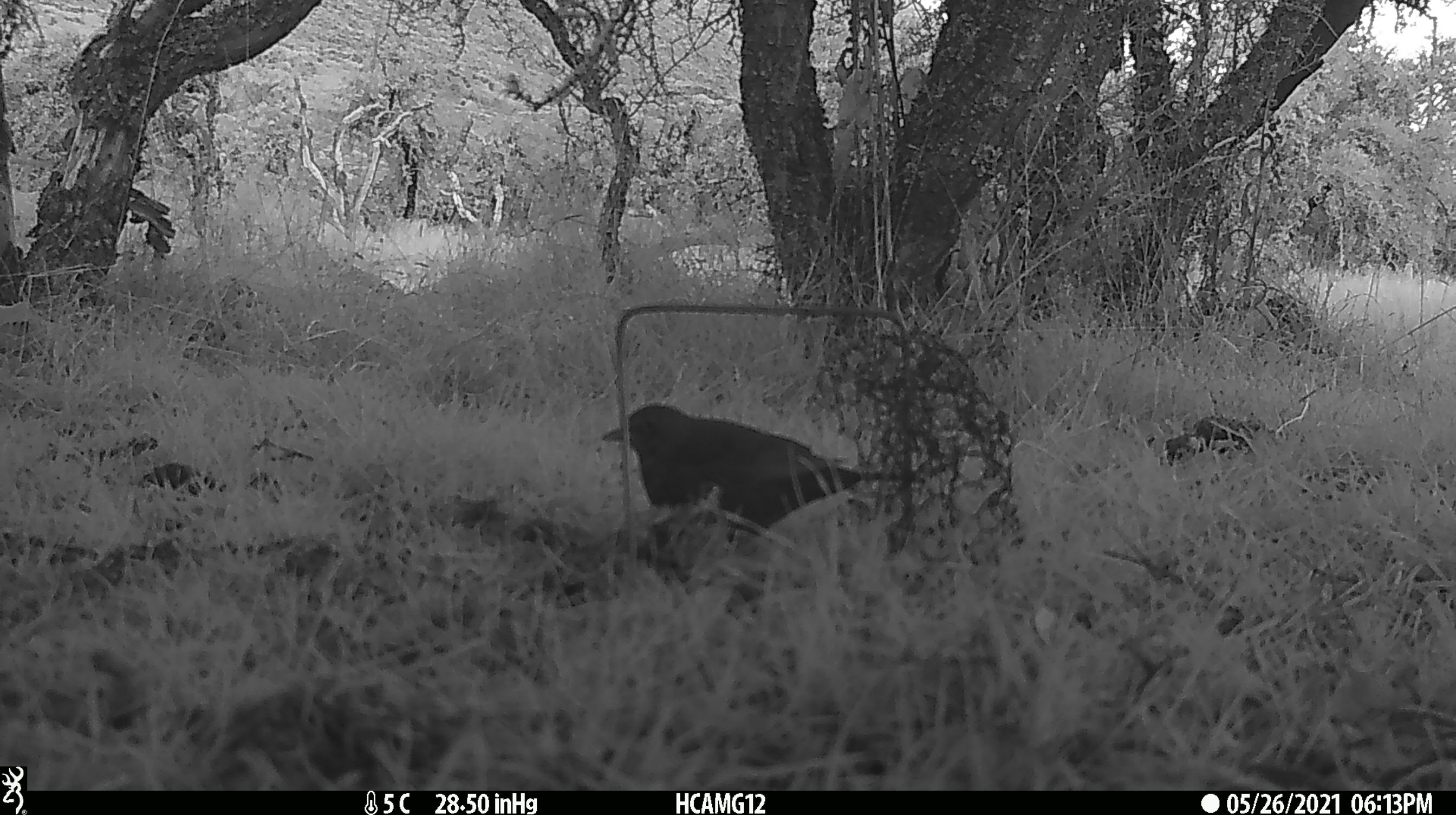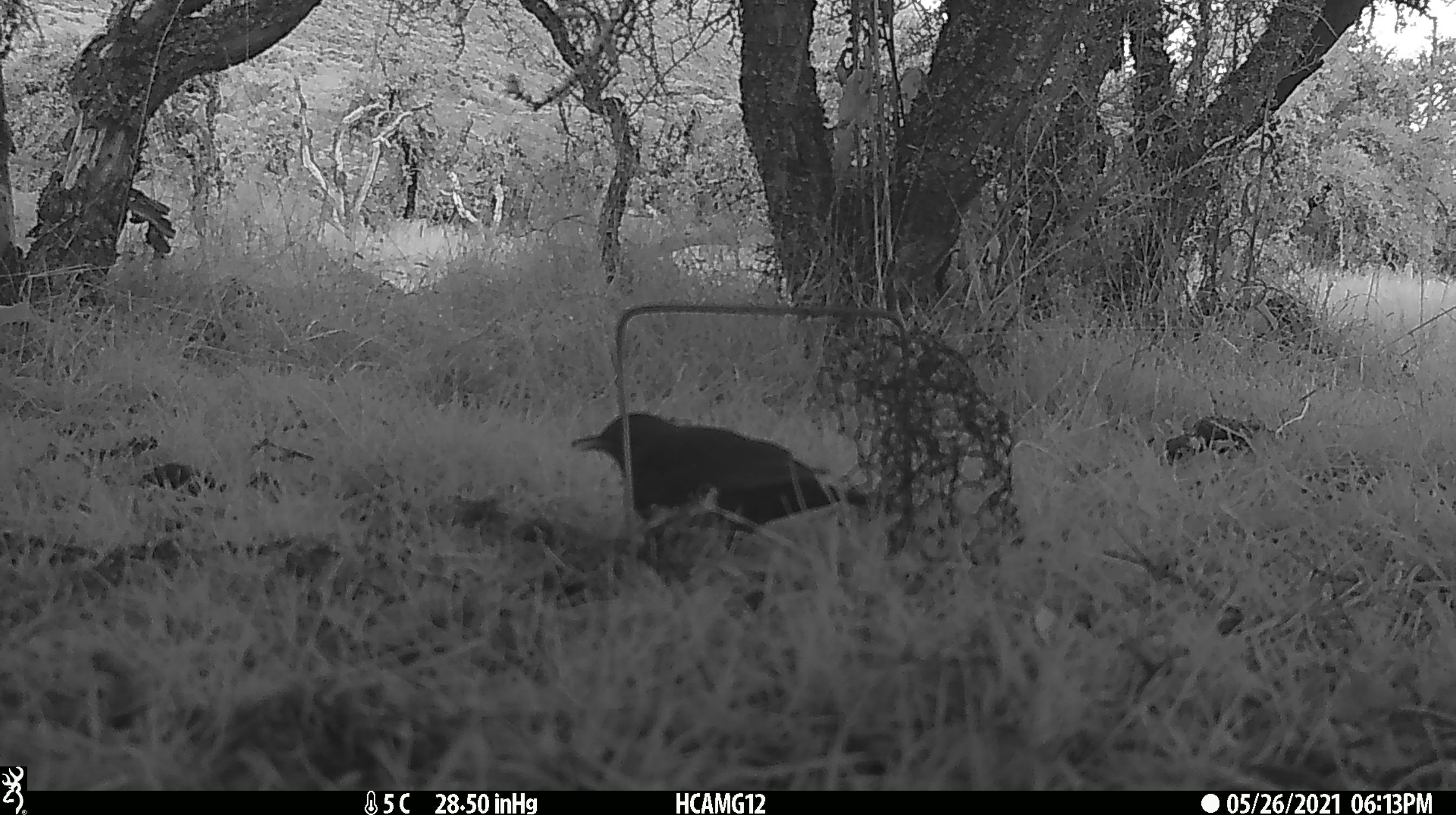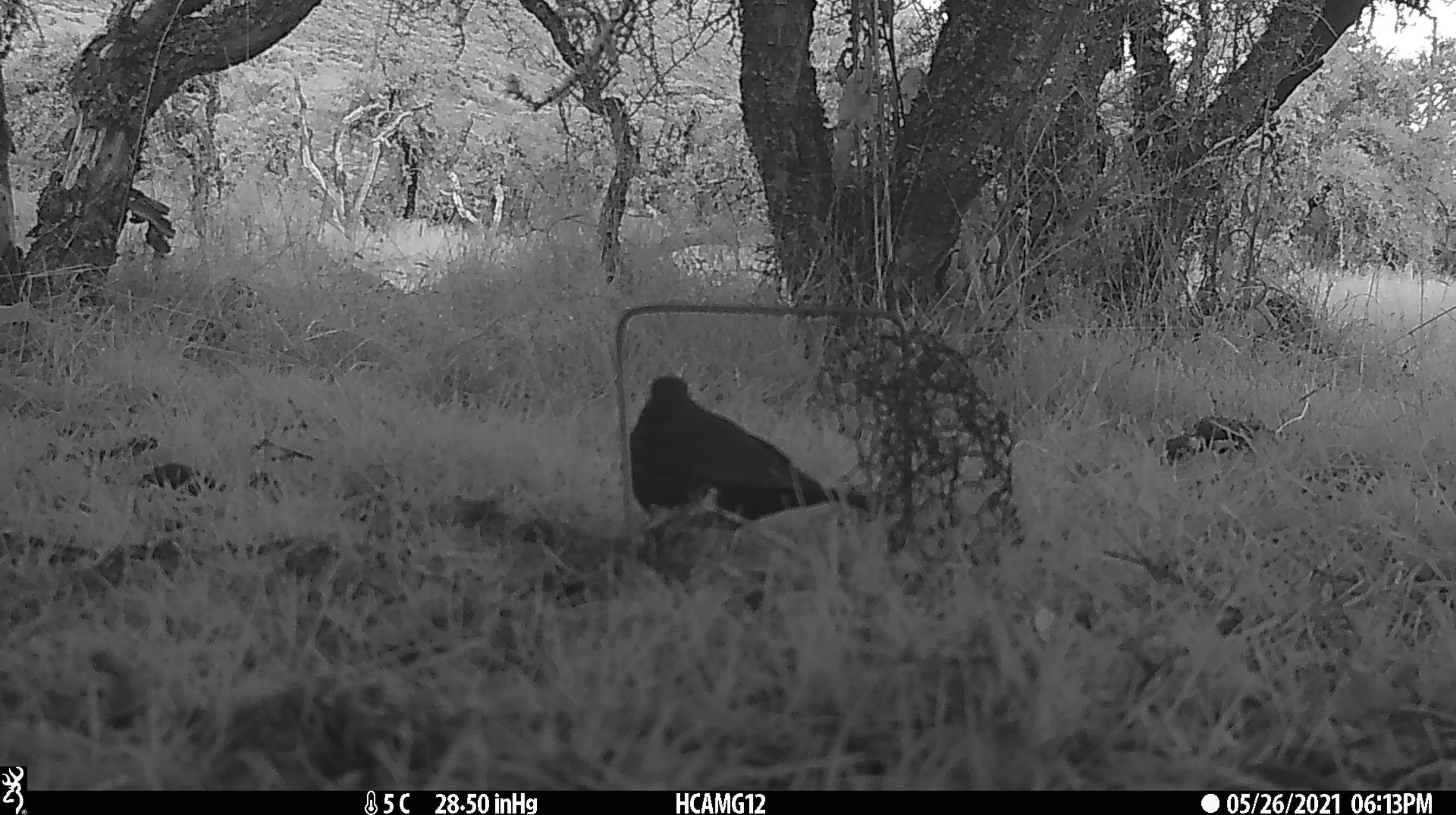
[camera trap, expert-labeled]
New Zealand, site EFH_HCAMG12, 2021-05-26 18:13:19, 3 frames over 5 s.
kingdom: Animalia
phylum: Chordata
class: Aves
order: Passeriformes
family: Turdidae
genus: Turdus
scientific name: Turdus merula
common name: eurasian blackbird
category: blackbird